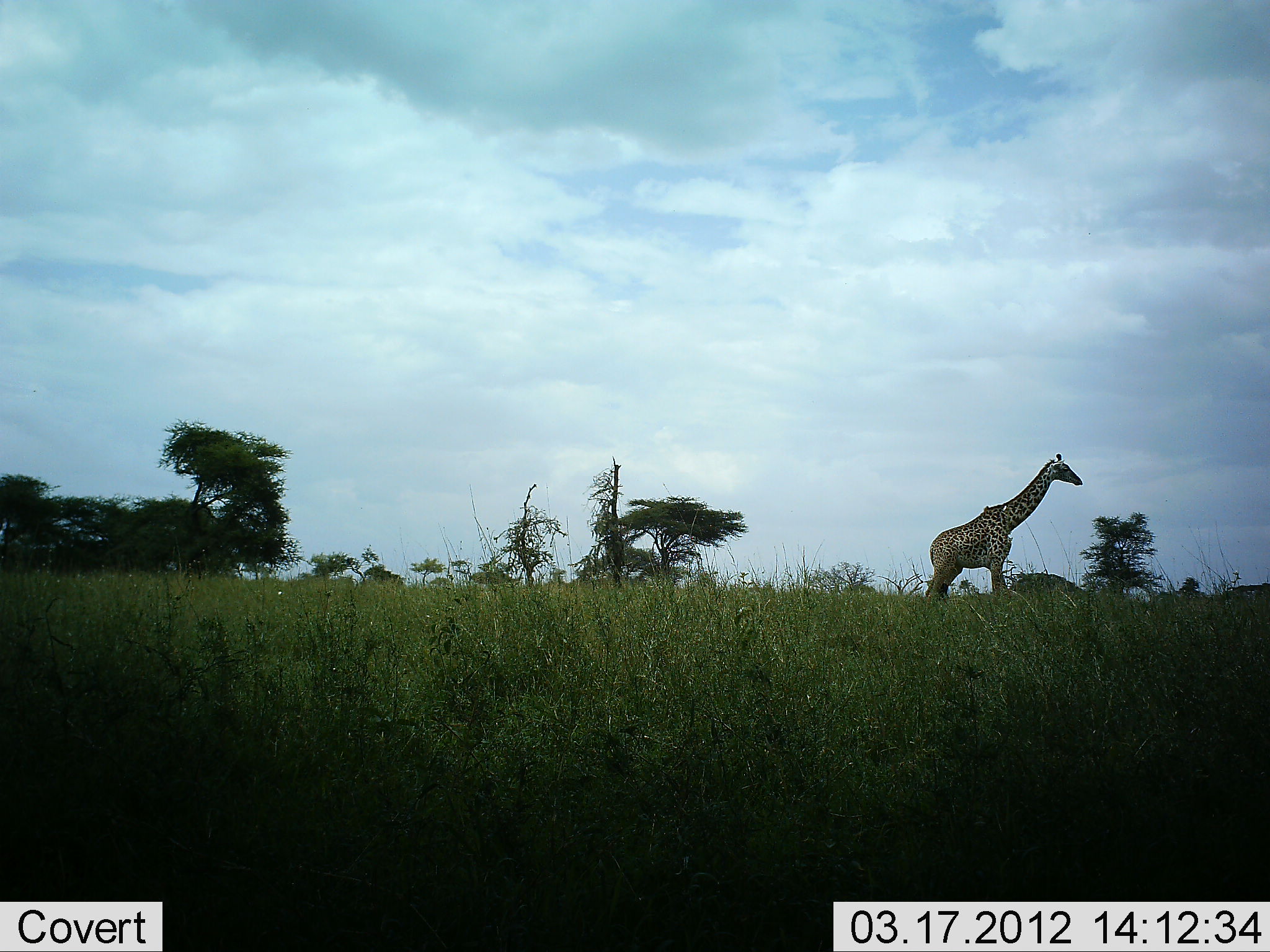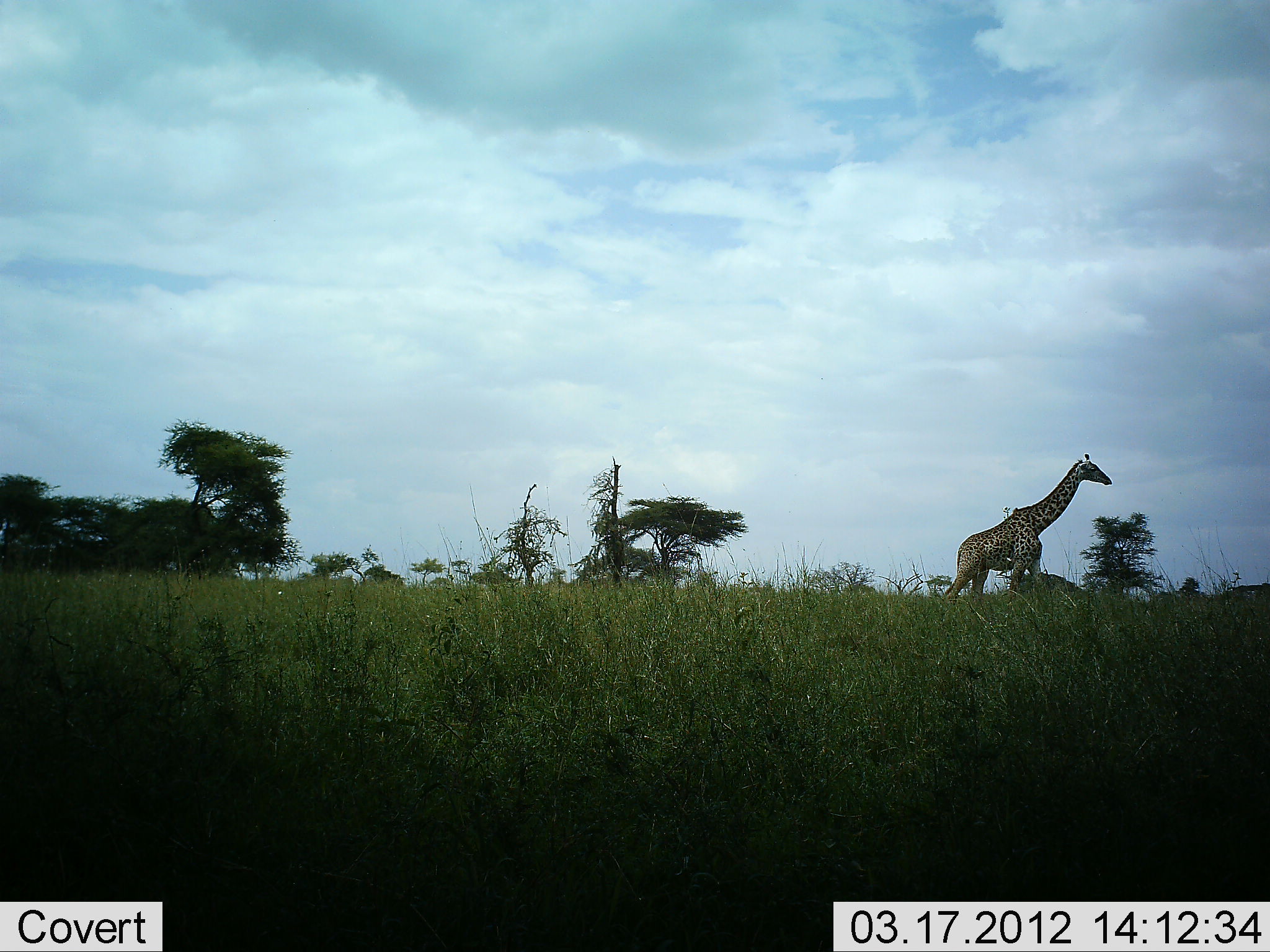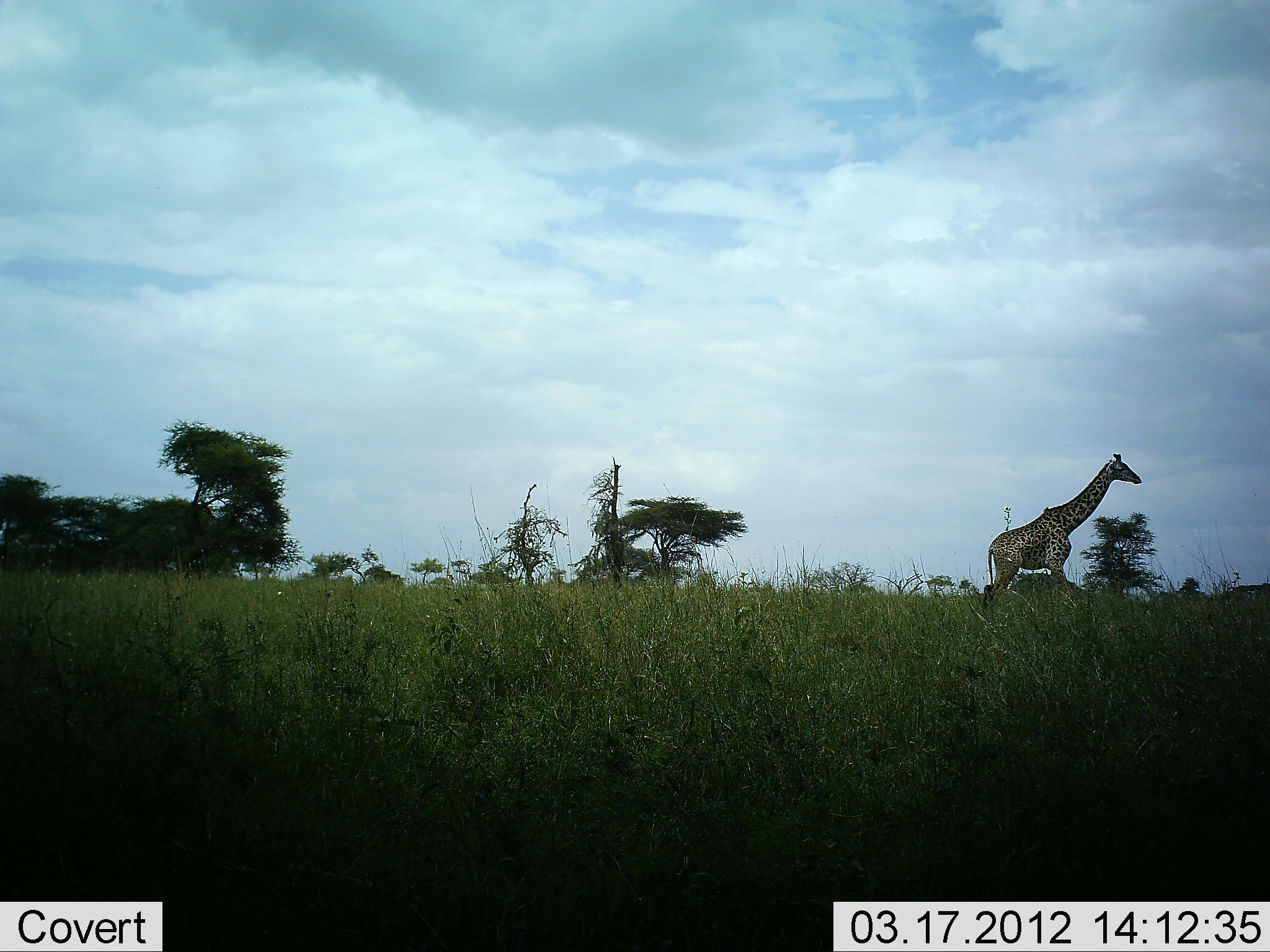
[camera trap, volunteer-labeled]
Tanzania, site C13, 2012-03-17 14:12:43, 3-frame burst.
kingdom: Animalia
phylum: Chordata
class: Mammalia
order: Artiodactyla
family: Giraffidae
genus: Giraffa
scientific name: Giraffa camelopardalis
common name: giraffe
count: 1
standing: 9%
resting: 0%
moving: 91%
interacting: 0%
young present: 0%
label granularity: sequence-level